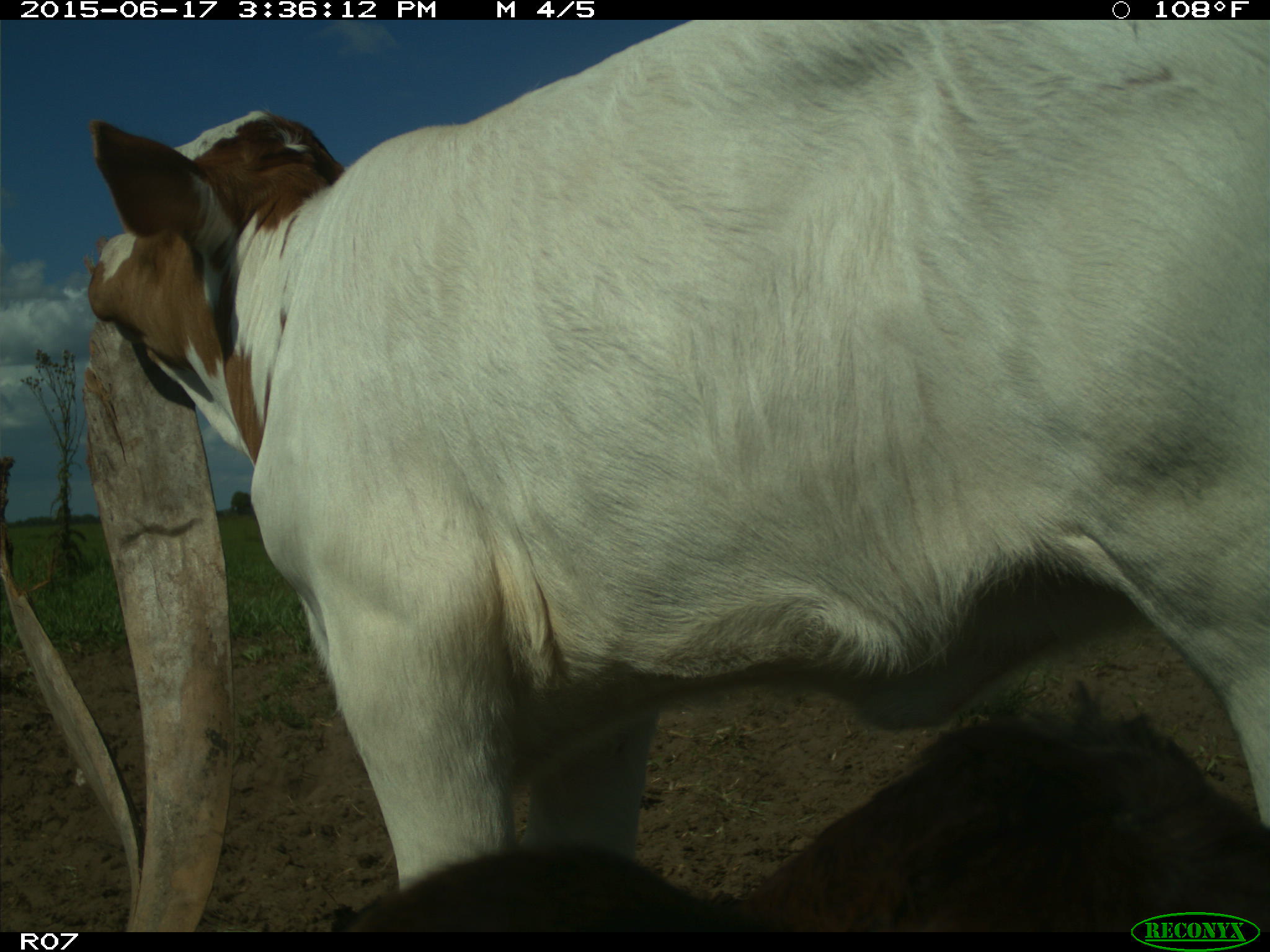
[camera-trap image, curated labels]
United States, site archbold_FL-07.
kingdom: Animalia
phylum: Chordata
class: Mammalia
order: Artiodactyla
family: Bovidae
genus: Bos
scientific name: Bos taurus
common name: domestic cow